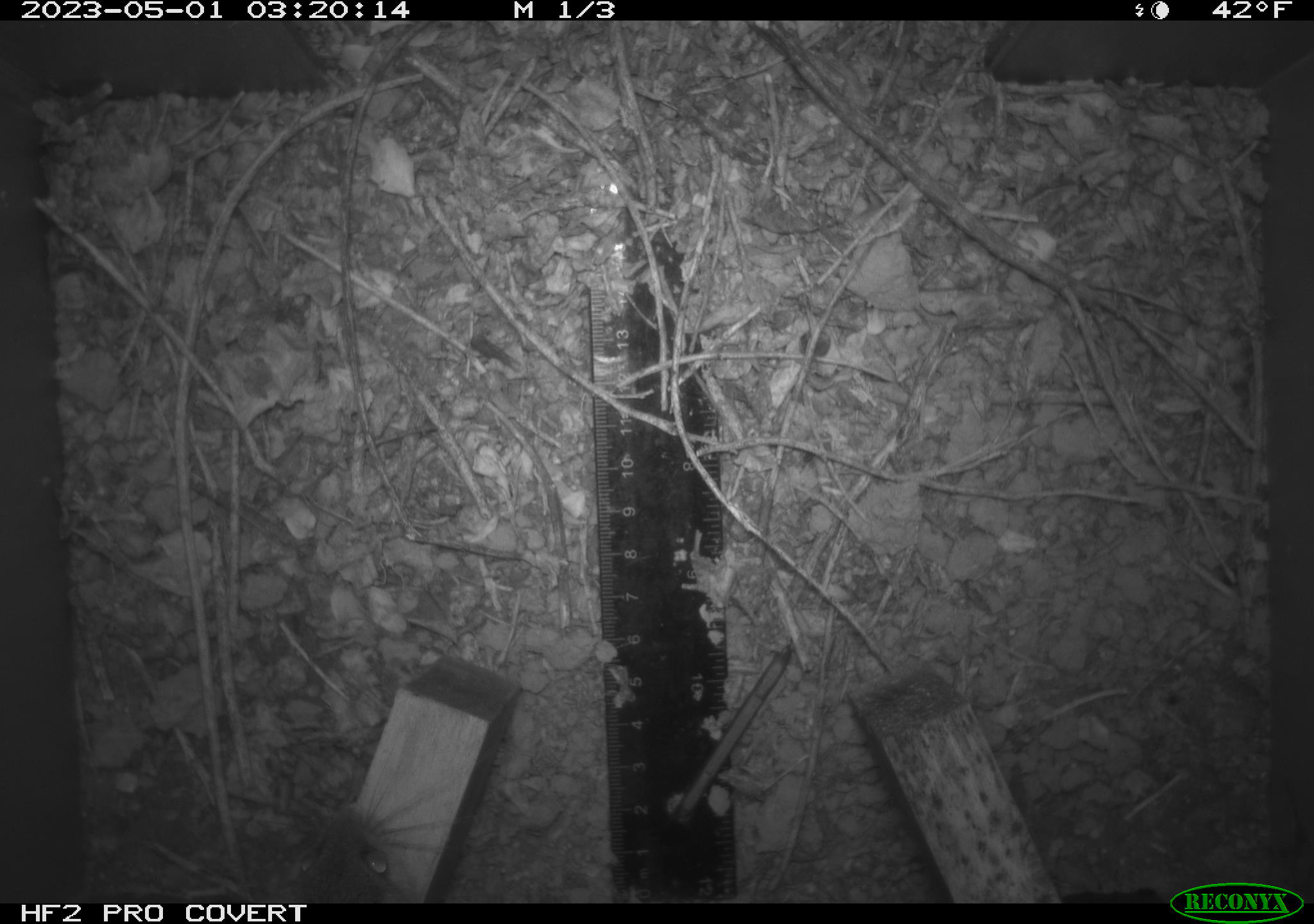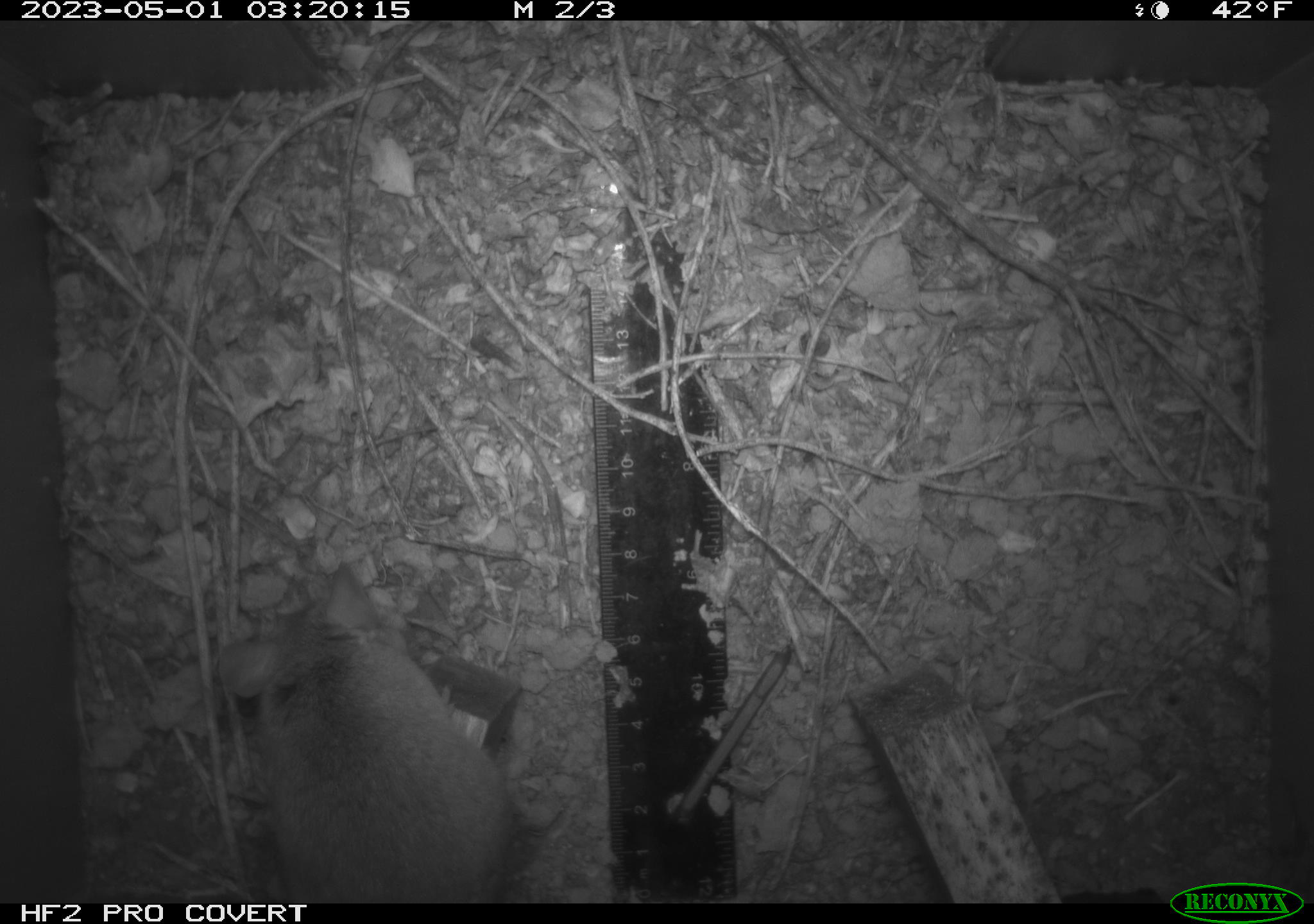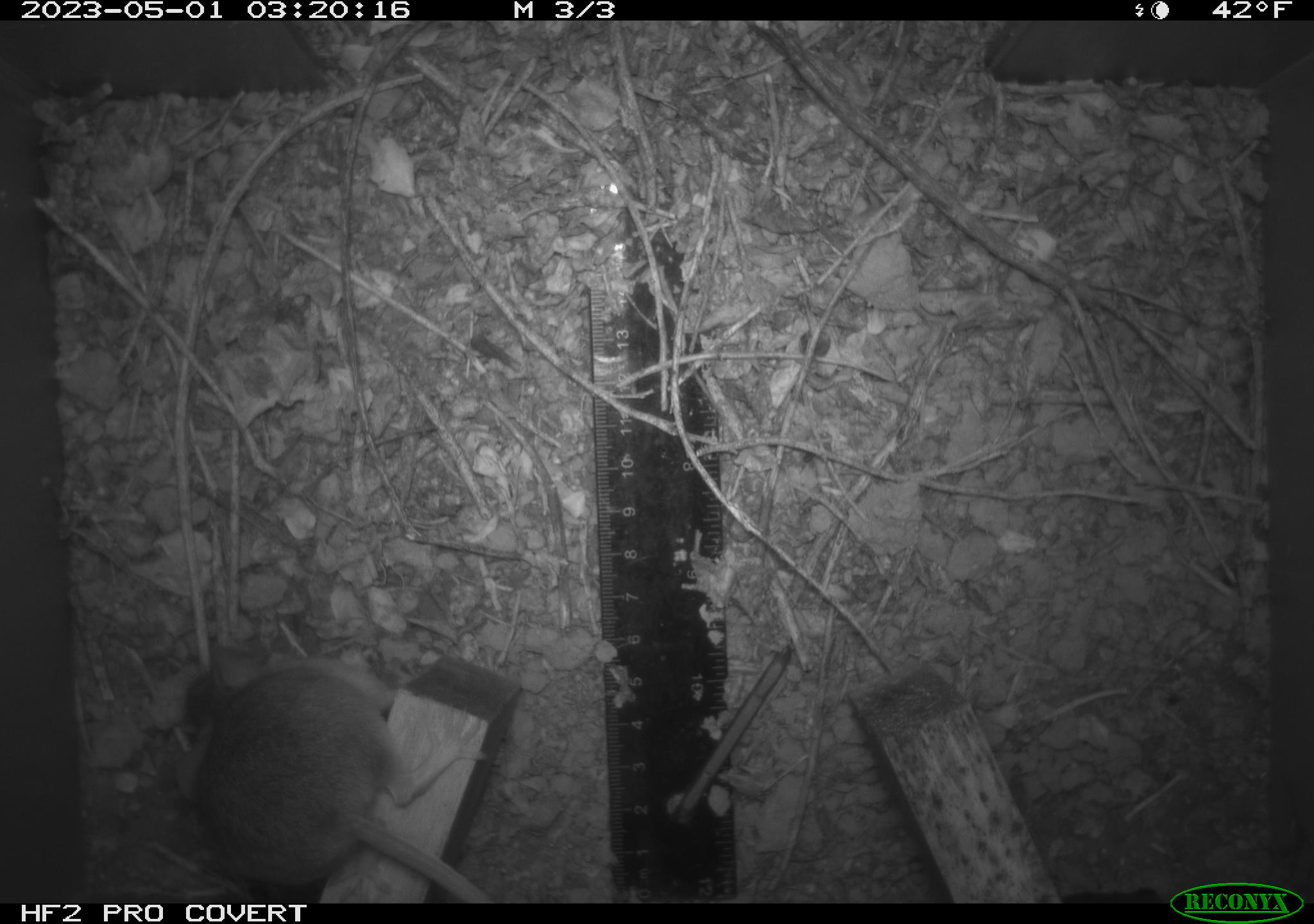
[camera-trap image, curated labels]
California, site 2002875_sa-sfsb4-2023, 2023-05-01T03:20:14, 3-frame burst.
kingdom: Animalia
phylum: Chordata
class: Mammalia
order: Rodentia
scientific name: Rodentia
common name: mouse species